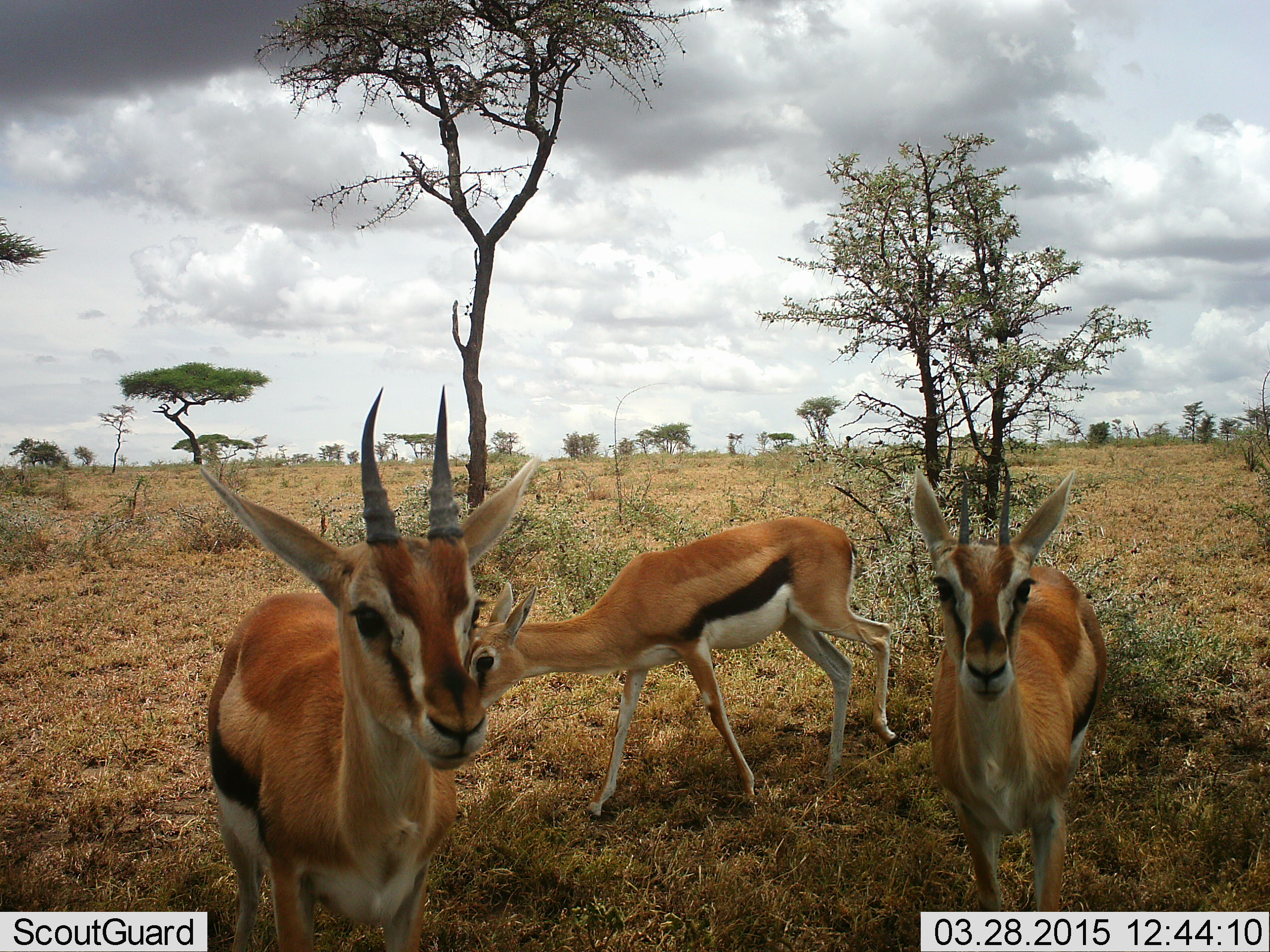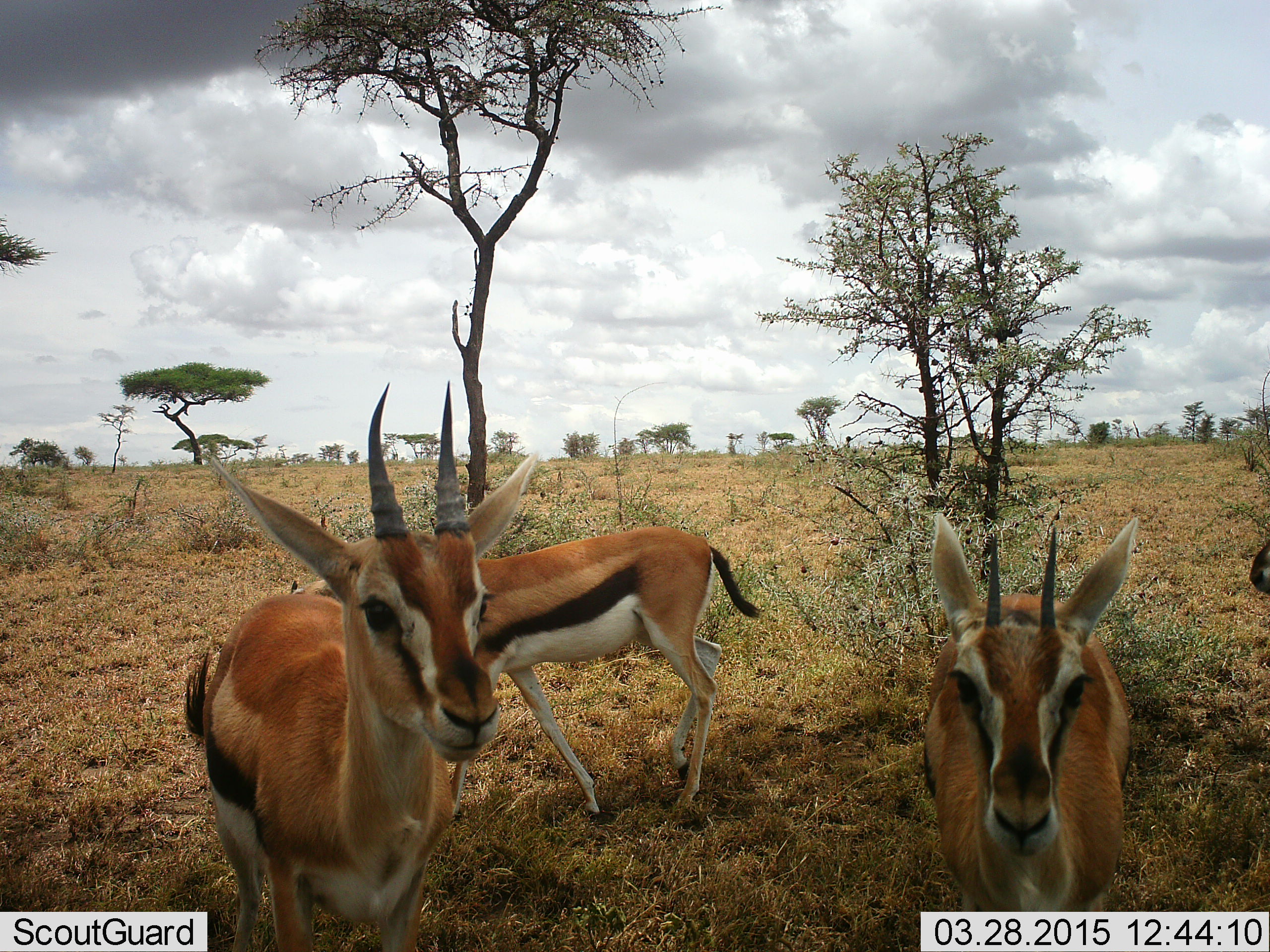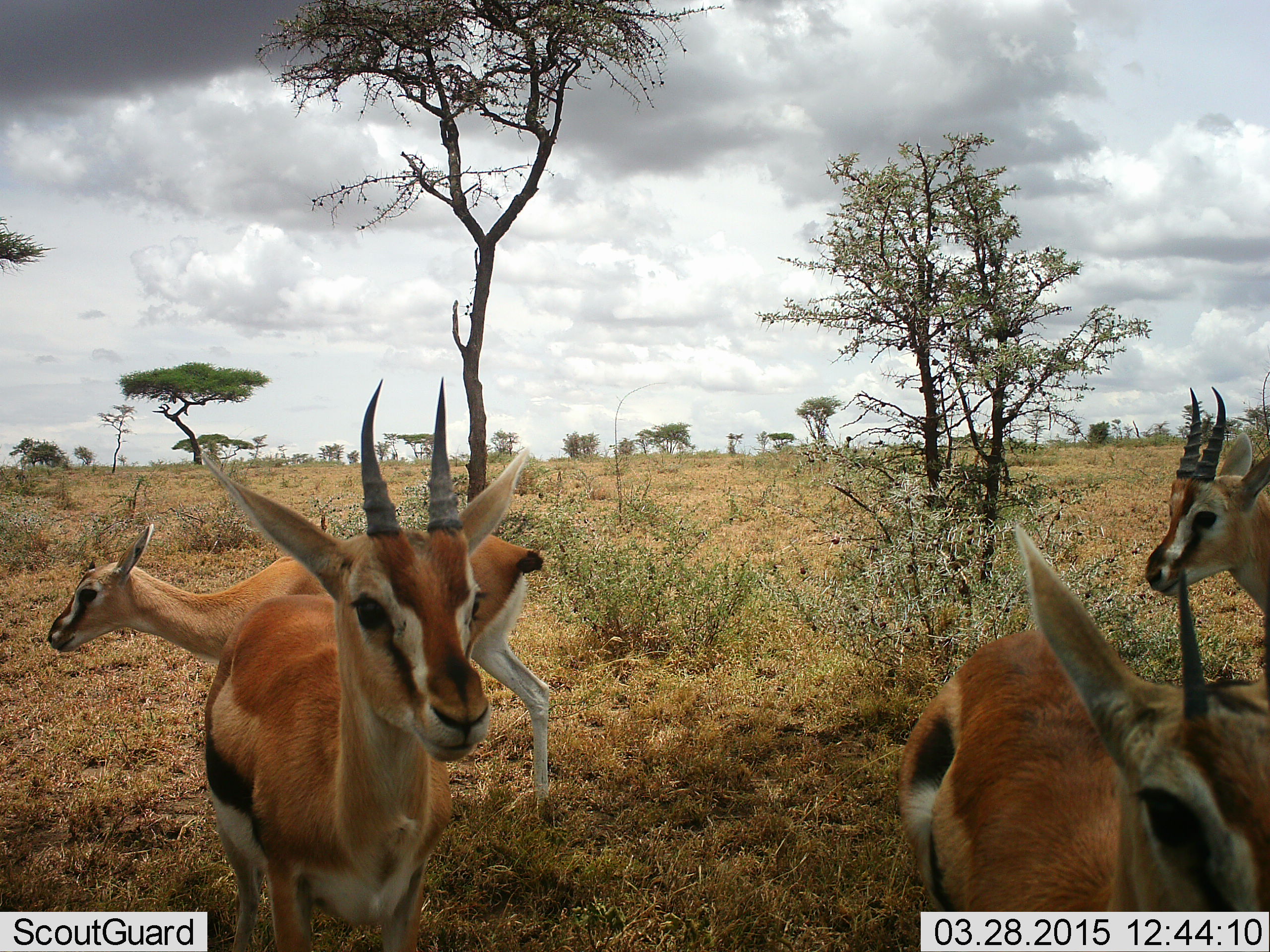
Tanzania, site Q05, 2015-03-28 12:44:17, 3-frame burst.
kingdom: Animalia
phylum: Chordata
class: Mammalia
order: Artiodactyla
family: Bovidae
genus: Eudorcas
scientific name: Eudorcas thomsonii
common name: thomson's gazelle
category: gazellethomsons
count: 4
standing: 90%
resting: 0%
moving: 60%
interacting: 0%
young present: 0%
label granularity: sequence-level